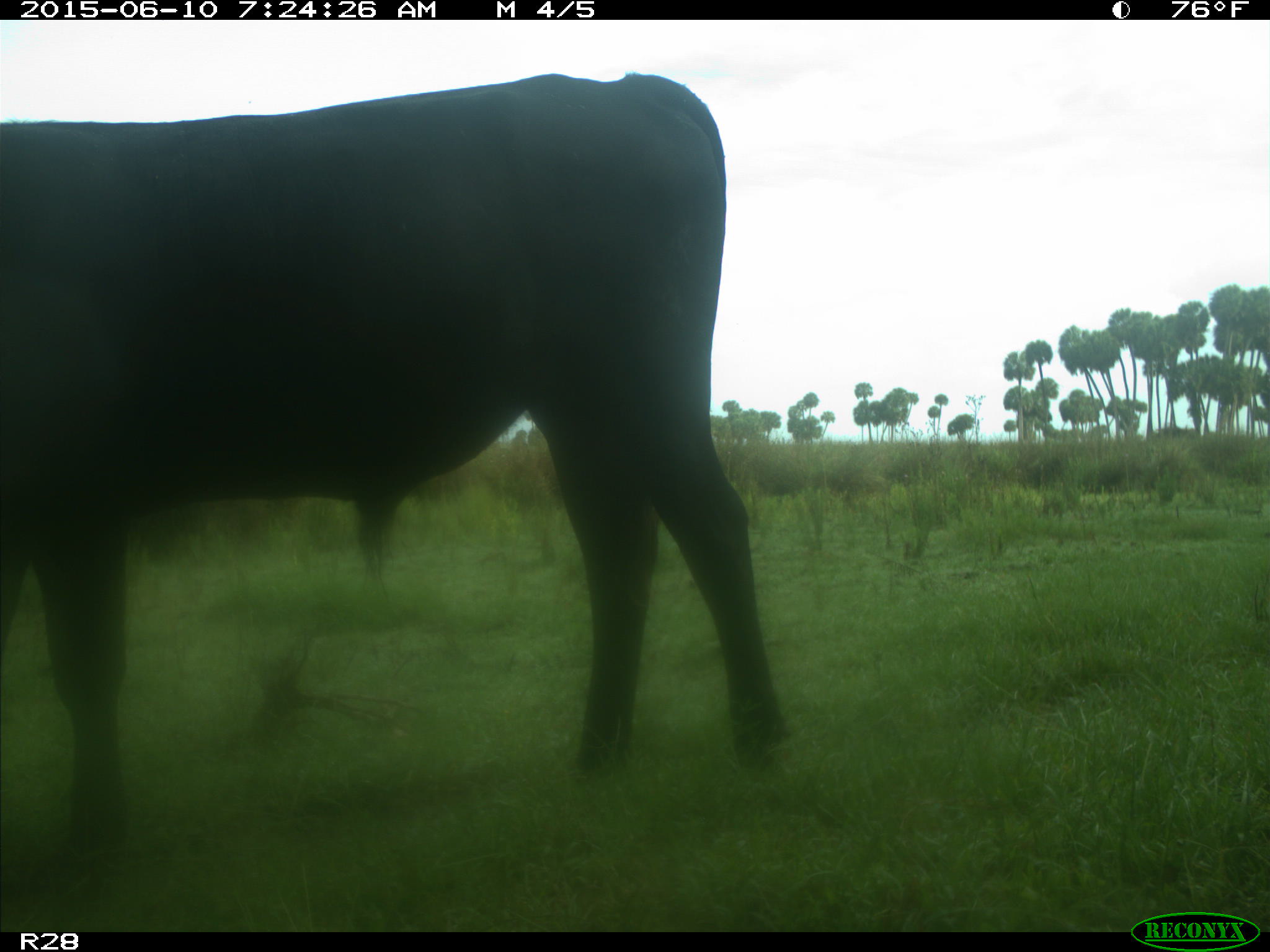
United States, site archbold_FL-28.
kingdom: Animalia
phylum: Chordata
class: Mammalia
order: Artiodactyla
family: Bovidae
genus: Bos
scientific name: Bos taurus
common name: domestic cow